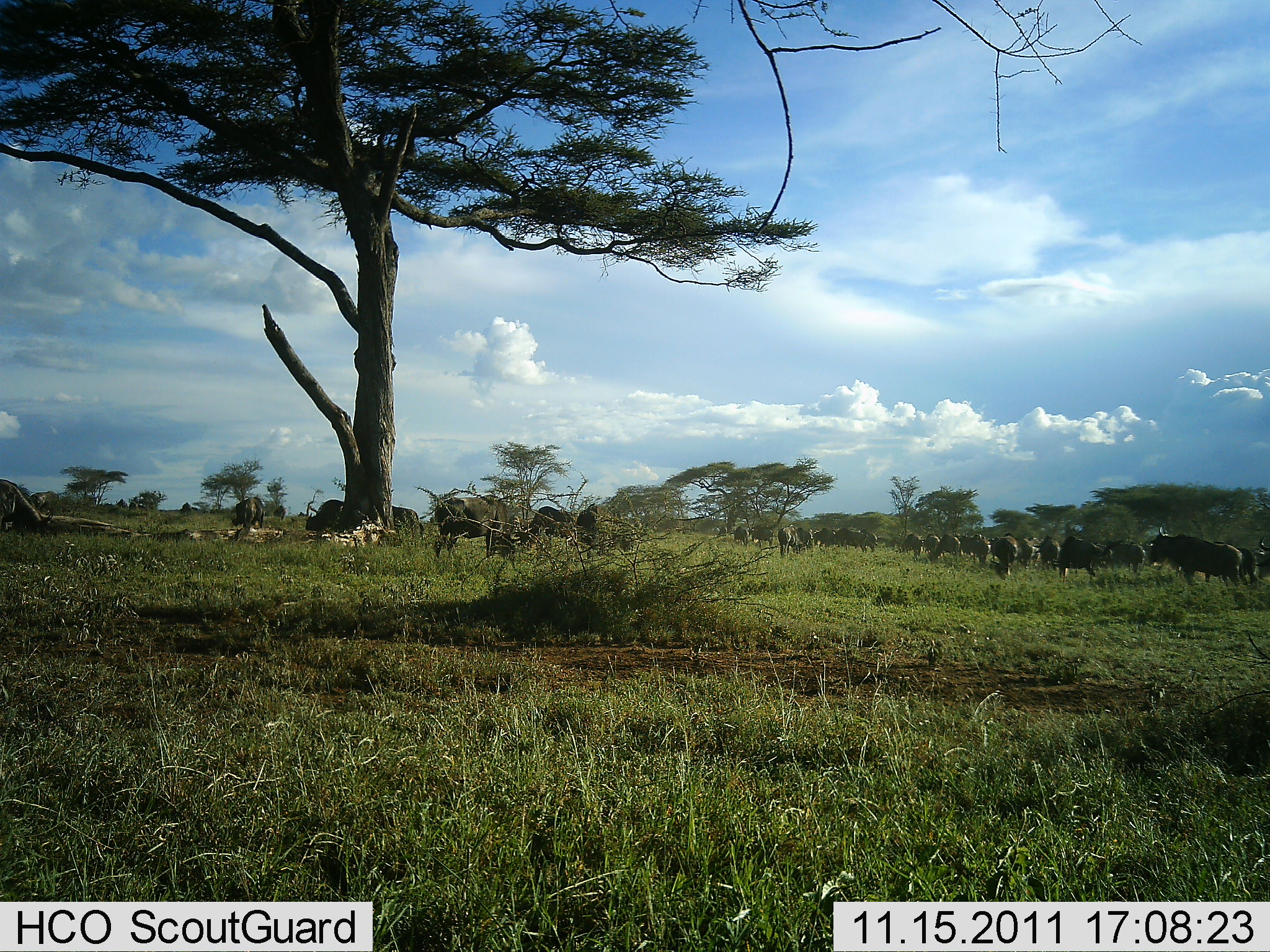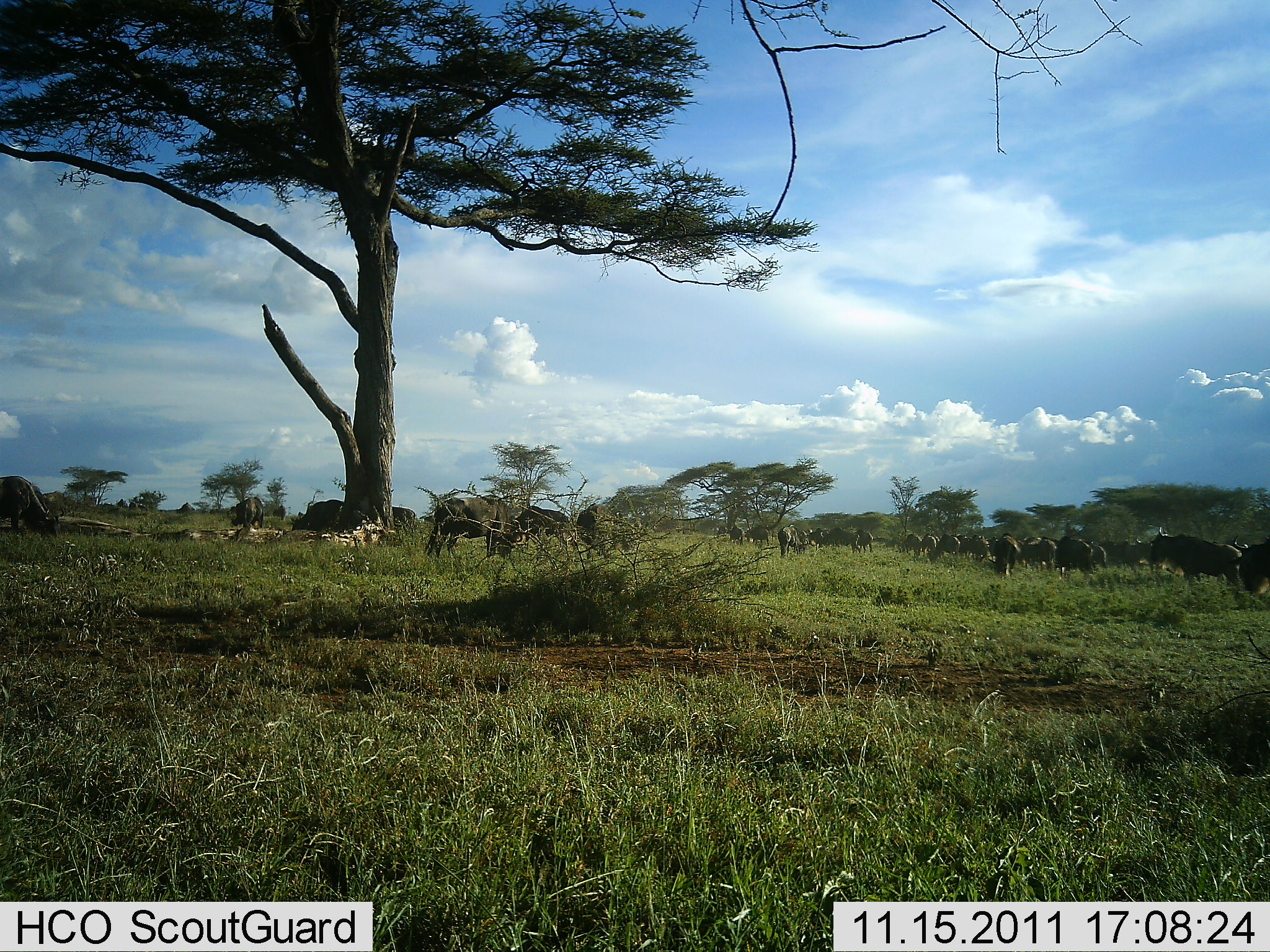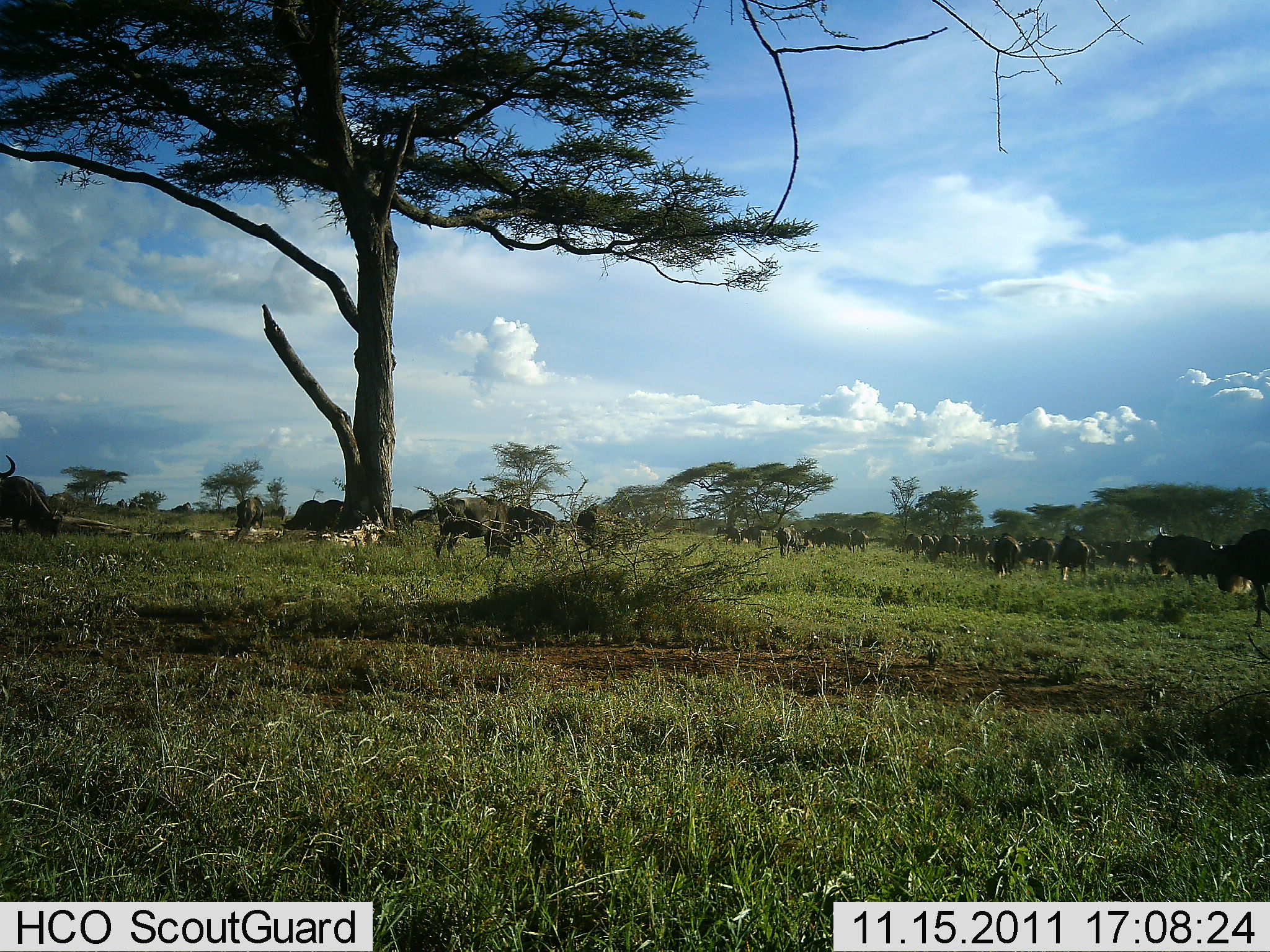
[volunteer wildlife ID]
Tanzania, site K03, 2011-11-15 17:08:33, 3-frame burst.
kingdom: Animalia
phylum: Chordata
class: Mammalia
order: Artiodactyla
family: Bovidae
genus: Connochaetes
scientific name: Connochaetes taurinus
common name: blue wildebeest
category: wildebeest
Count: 11-50.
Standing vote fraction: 45%.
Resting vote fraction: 0%.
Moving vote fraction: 73%.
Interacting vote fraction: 9%.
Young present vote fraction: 0%.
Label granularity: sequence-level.